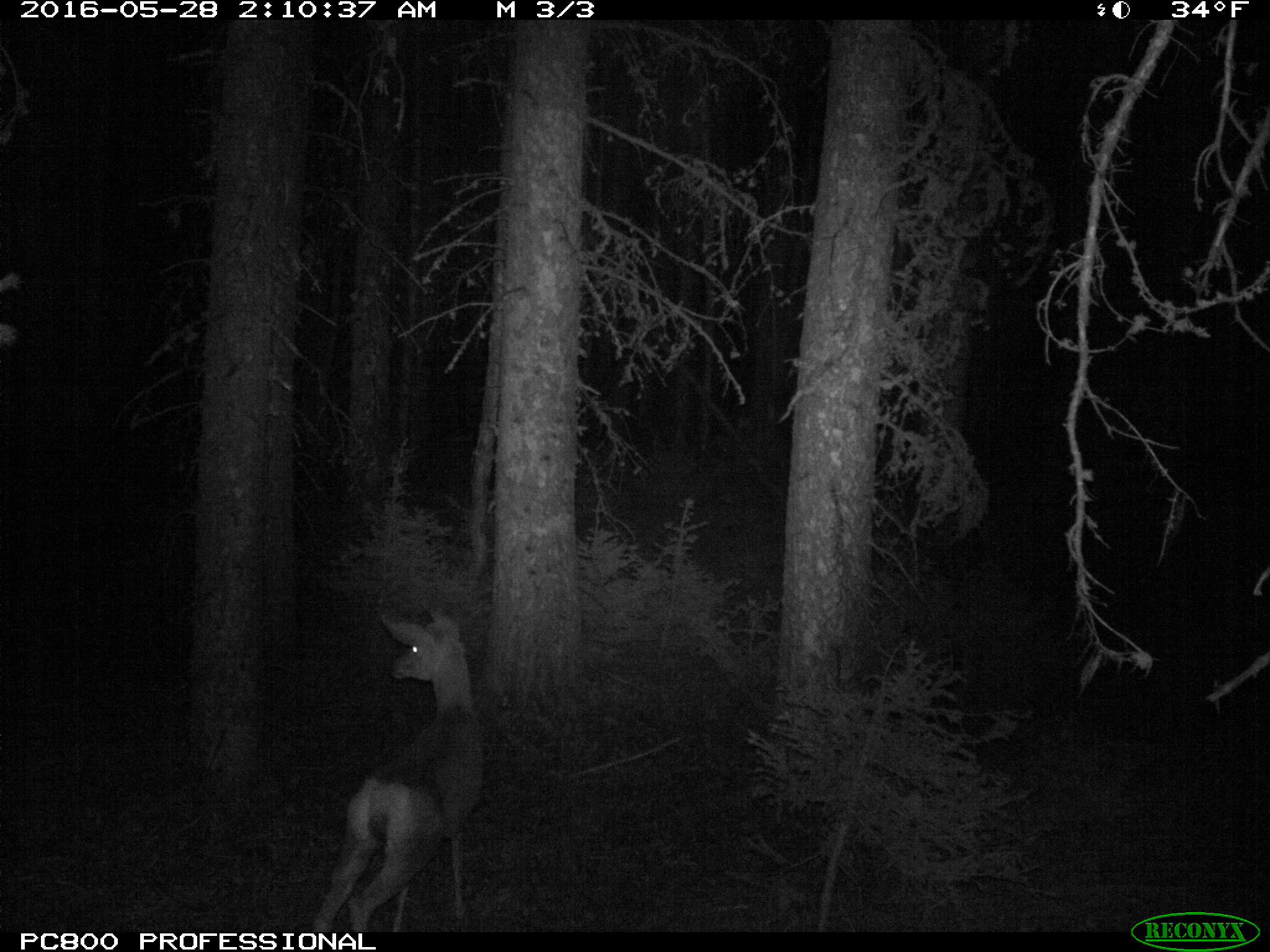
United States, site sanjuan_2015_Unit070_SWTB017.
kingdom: Animalia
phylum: Chordata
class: Mammalia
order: Artiodactyla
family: Cervidae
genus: Odocoileus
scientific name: Odocoileus hemionus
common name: mule deer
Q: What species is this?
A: Odocoileus hemionus (mule deer).